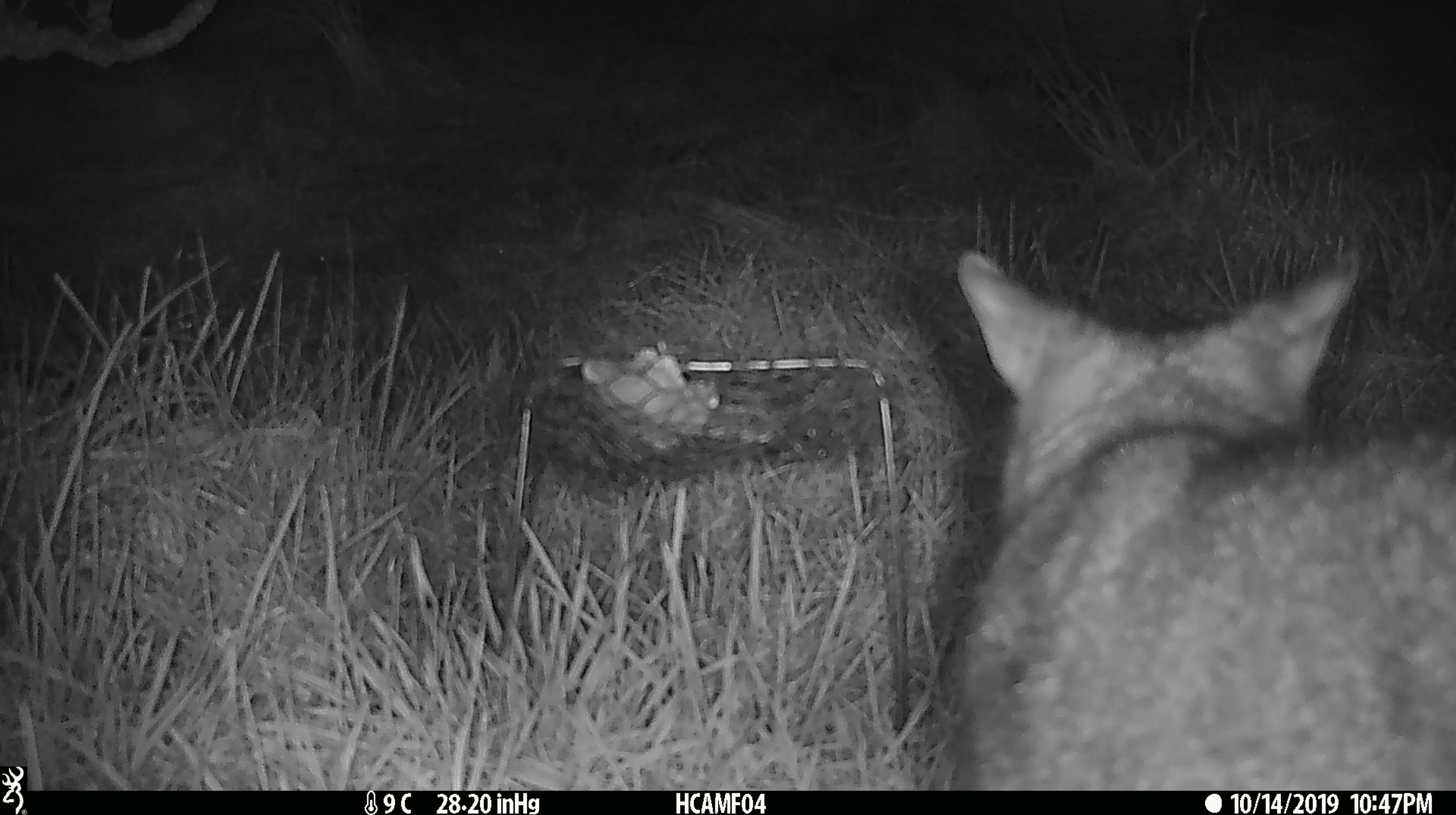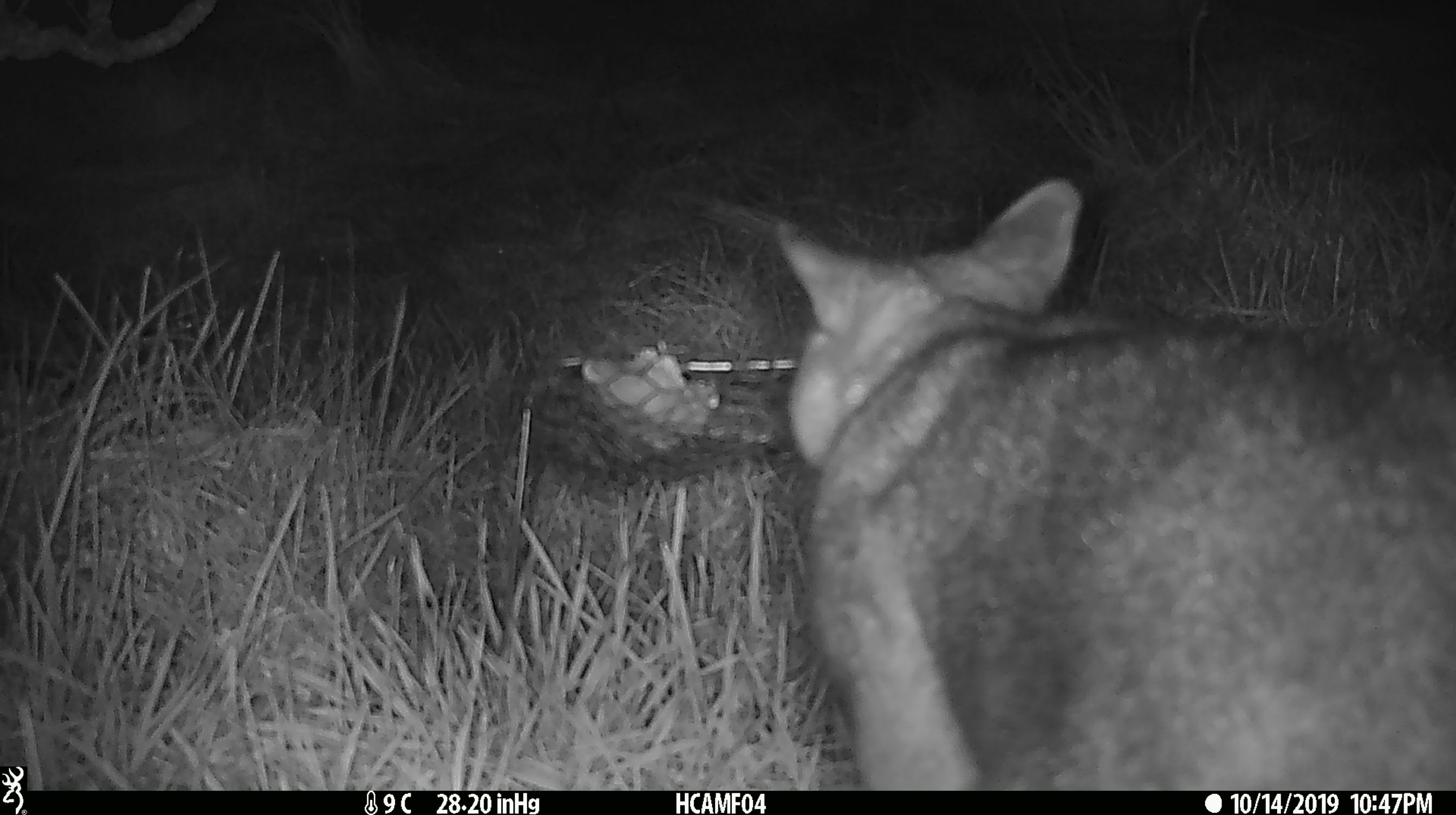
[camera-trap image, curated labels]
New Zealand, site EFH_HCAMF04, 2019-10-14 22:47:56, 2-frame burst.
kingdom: Animalia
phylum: Chordata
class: Mammalia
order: Diprotodontia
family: Phalangeridae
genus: Trichosurus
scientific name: Trichosurus vulpecula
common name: common brushtail possum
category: possum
Possum (common brushtail possum) (Trichosurus vulpecula).